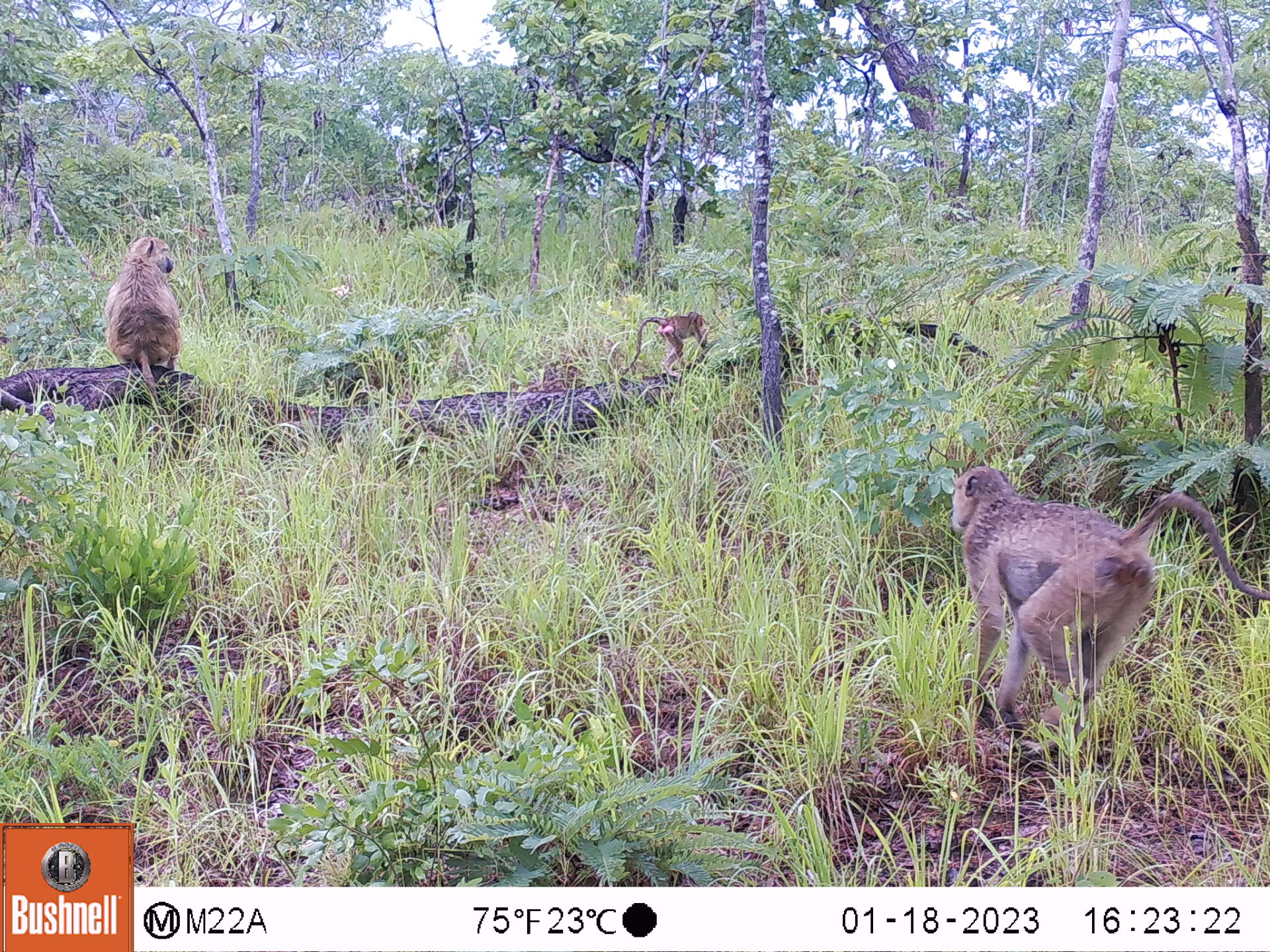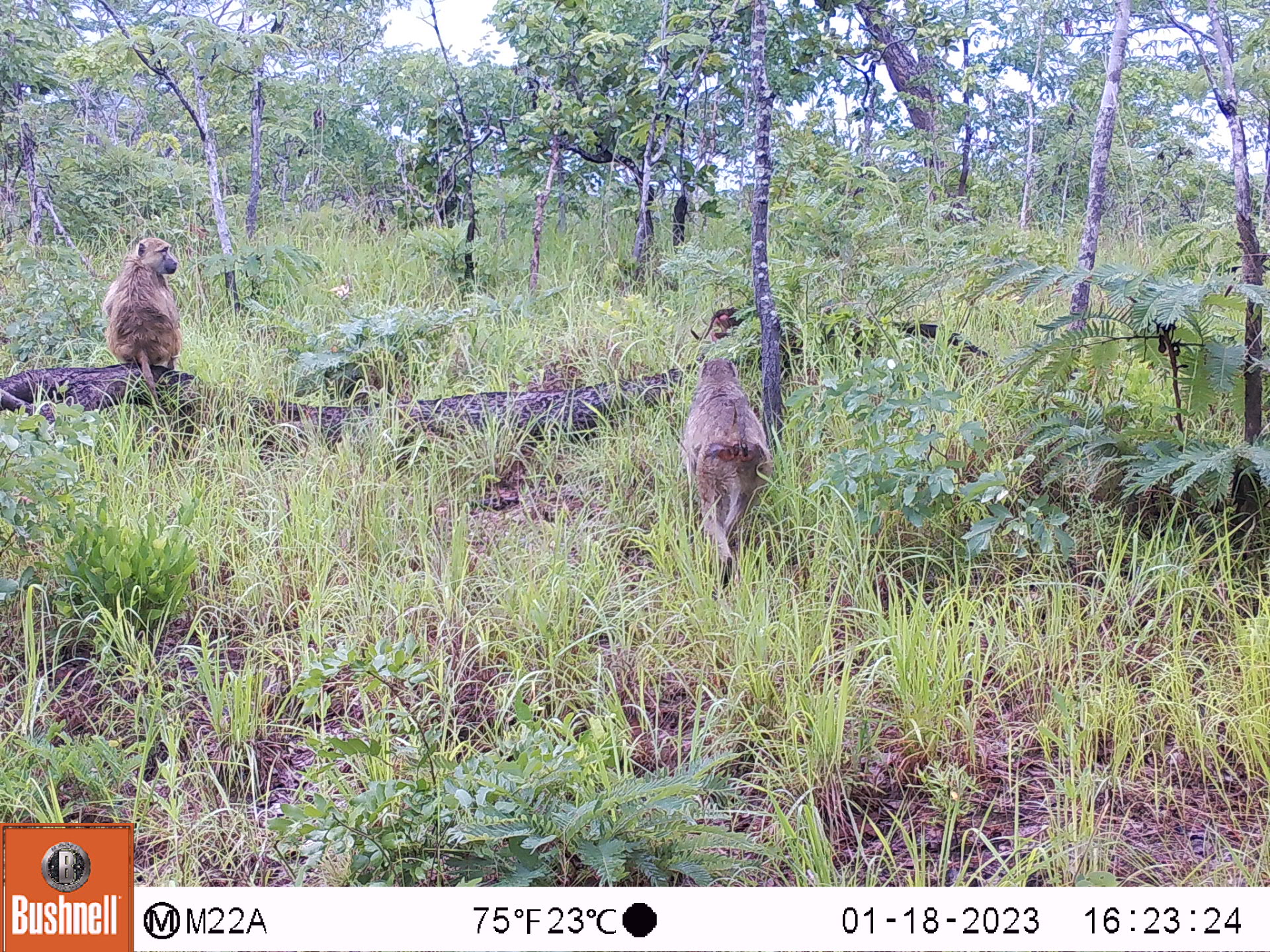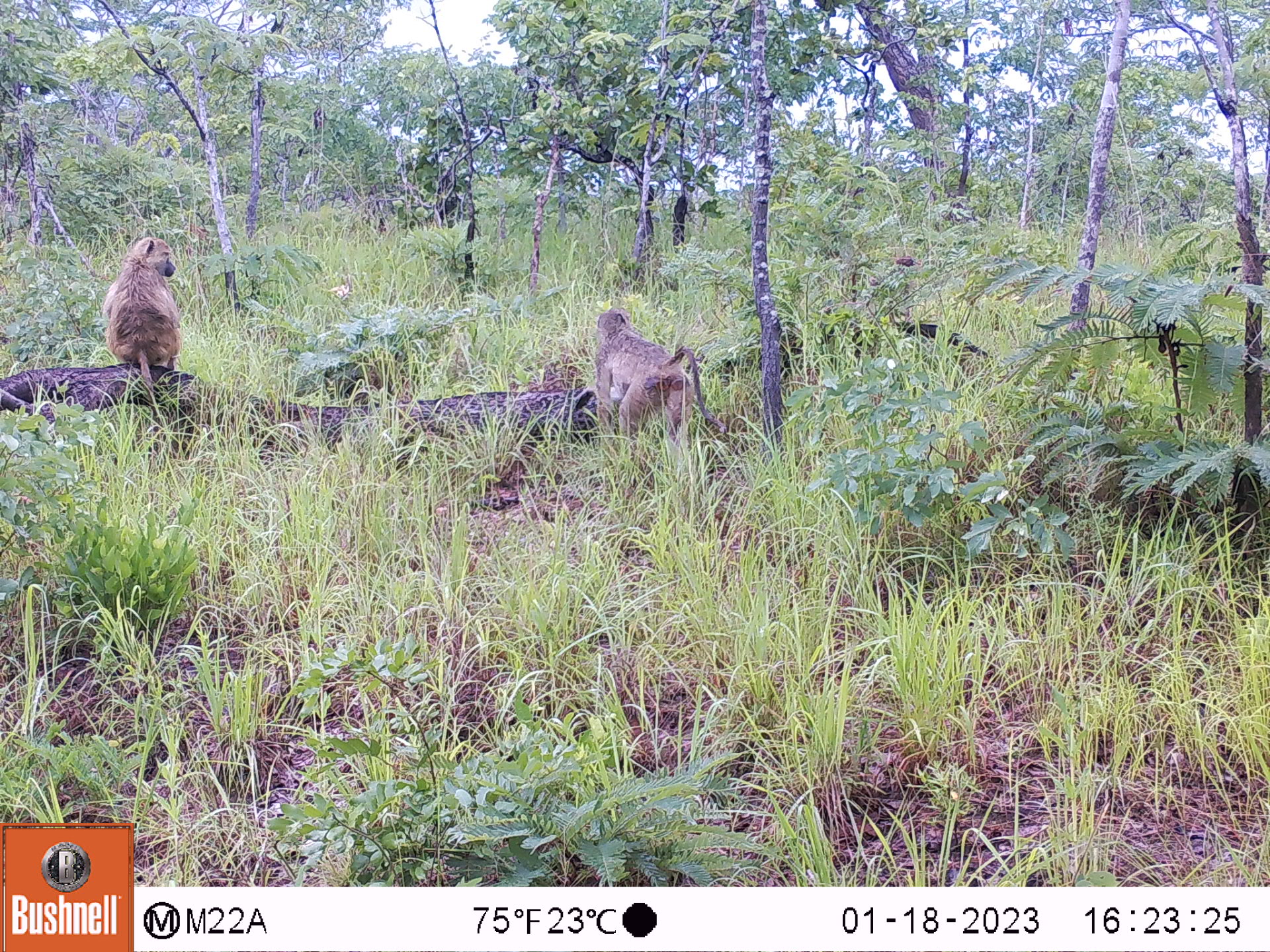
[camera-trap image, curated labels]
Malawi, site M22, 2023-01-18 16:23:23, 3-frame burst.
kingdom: Animalia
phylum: Chordata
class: Mammalia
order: Primates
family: Cercopithecidae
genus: Papio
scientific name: Papio cynocephalus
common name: yellow baboon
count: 3